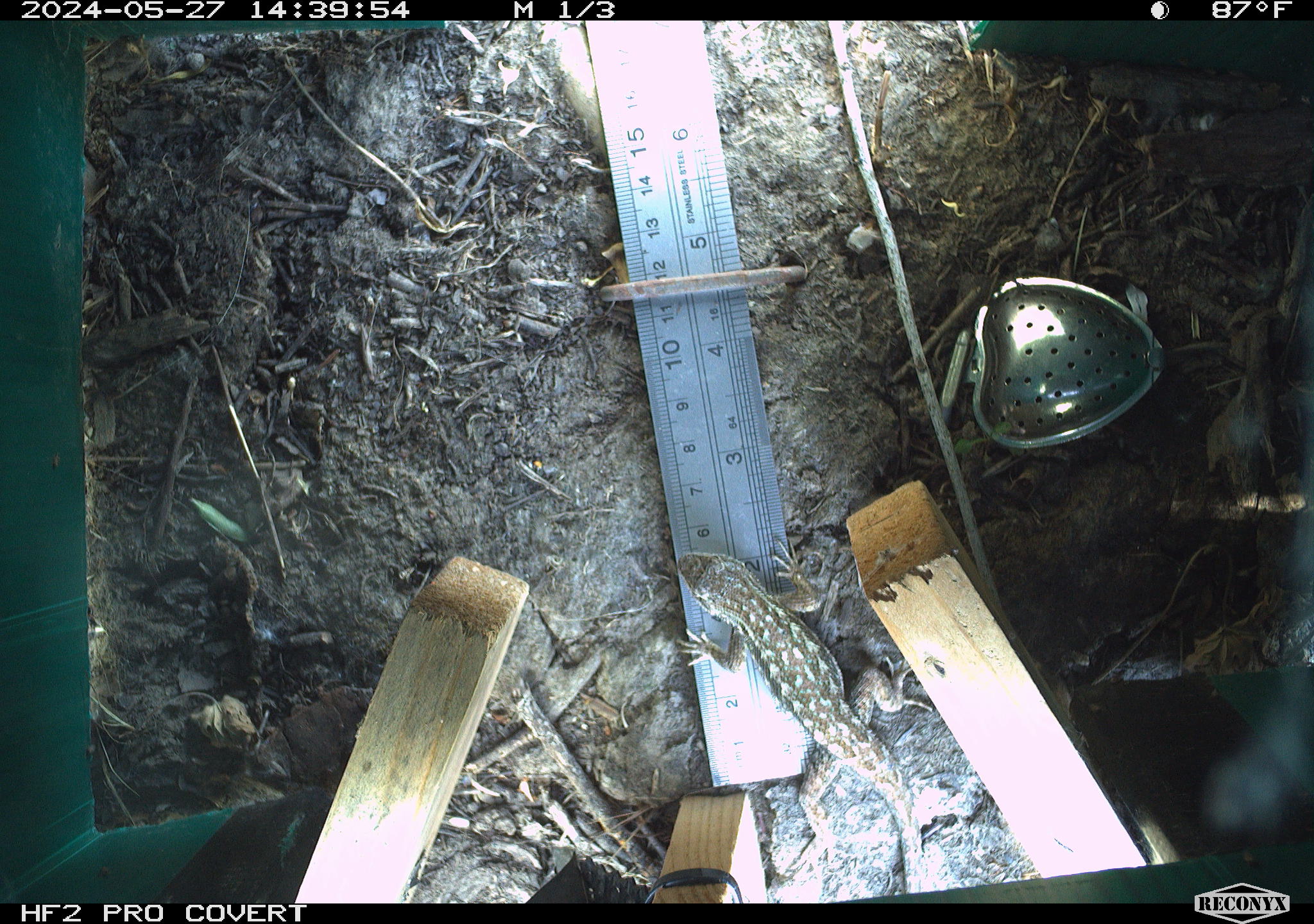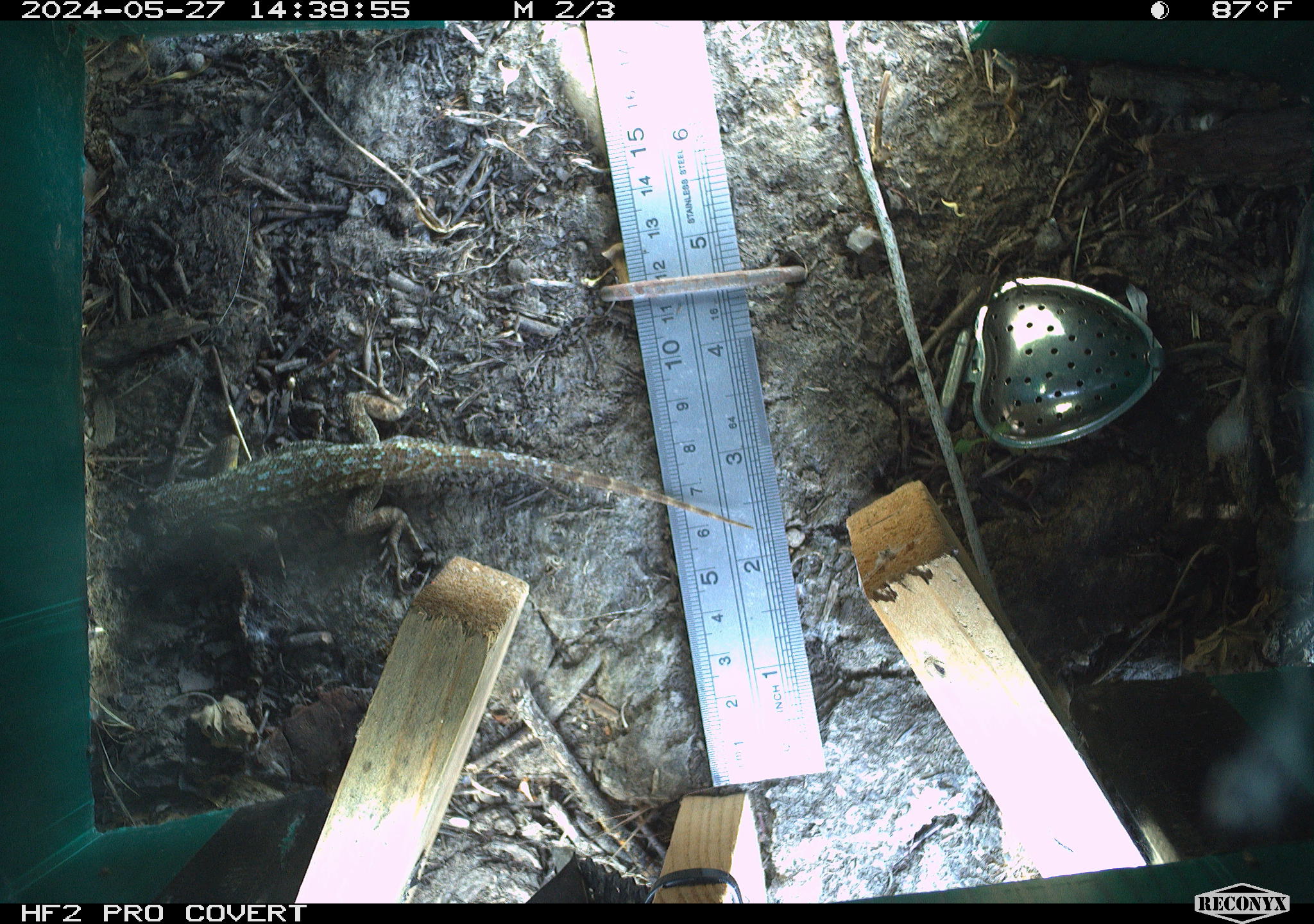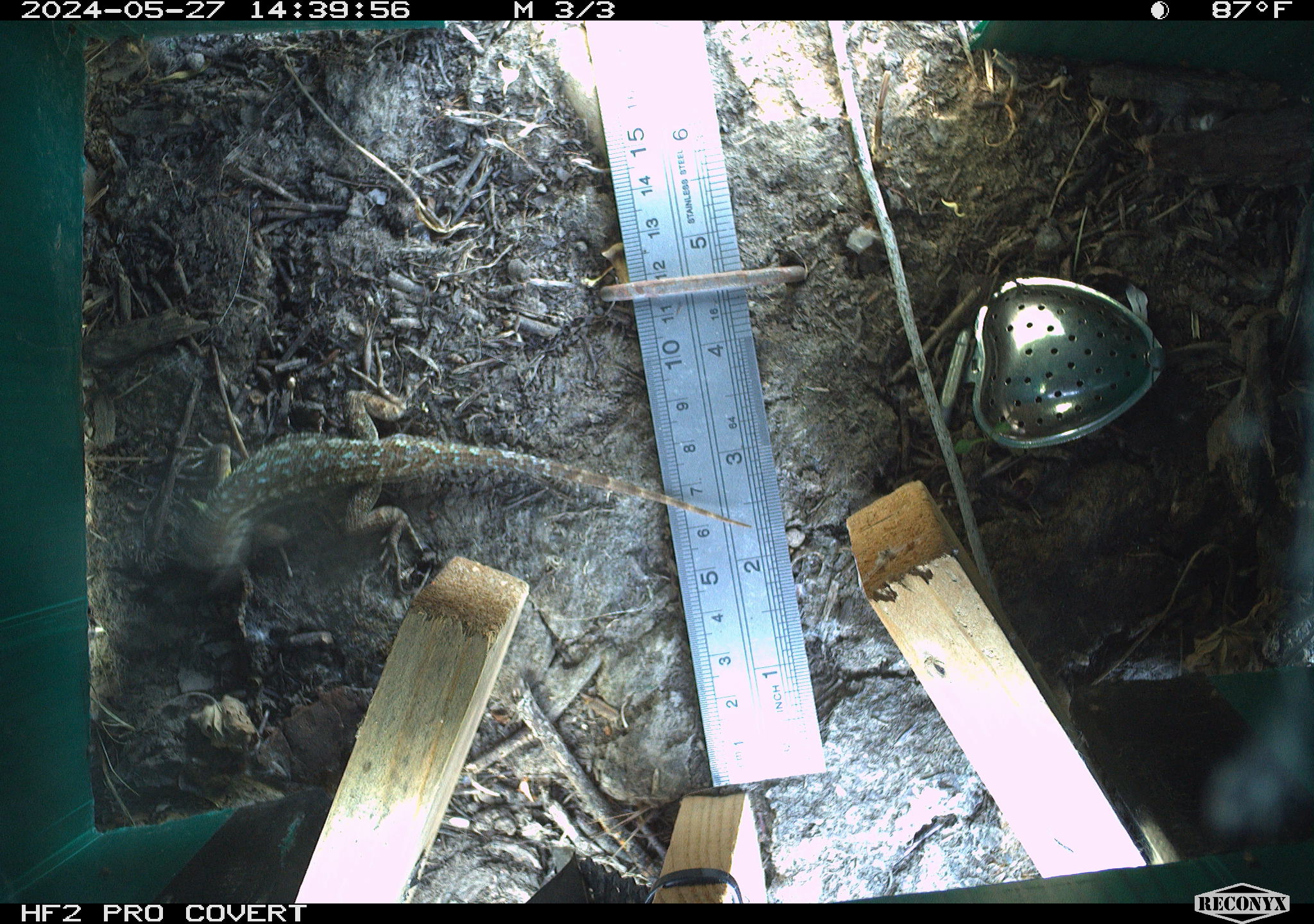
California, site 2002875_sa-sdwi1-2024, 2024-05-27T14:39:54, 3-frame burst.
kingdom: Animalia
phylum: Chordata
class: Reptilia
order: Squamata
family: Phrynosomatidae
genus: Sceloporus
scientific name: Sceloporus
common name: spiny lizards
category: sceloporus species